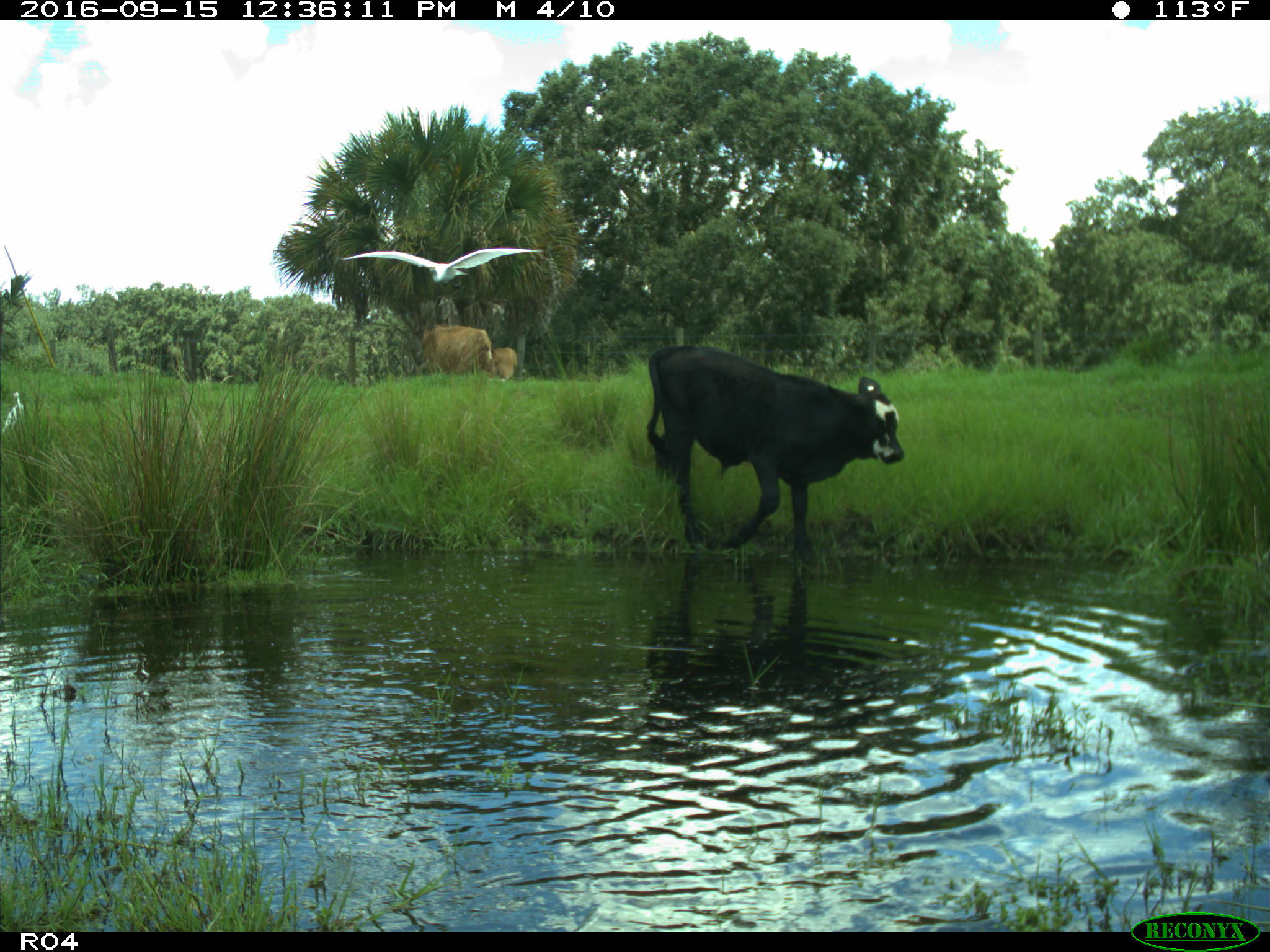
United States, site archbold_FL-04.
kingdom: Animalia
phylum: Chordata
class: Mammalia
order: Artiodactyla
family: Bovidae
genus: Bos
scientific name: Bos taurus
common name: domestic cow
Bos taurus (domestic cow).